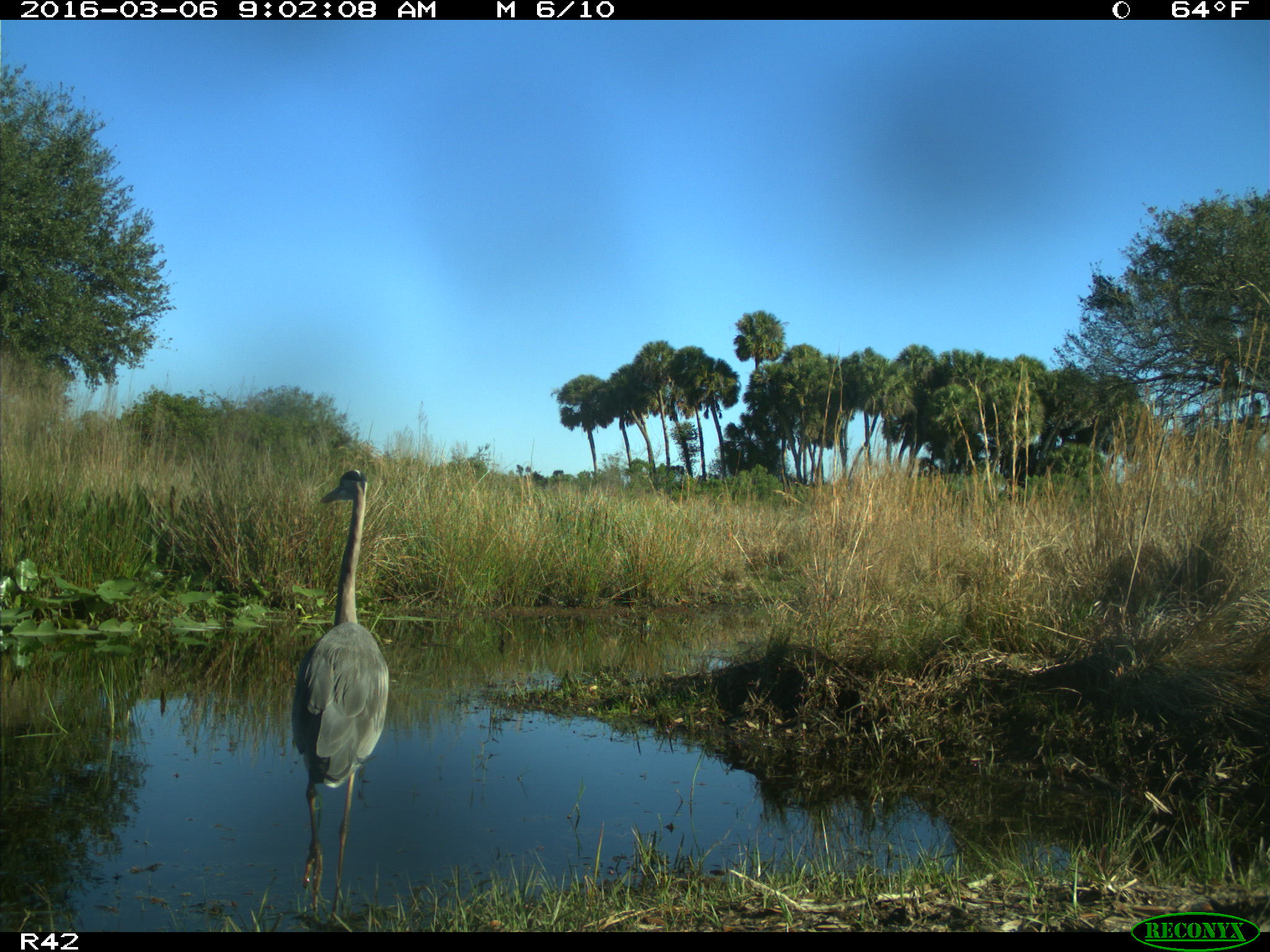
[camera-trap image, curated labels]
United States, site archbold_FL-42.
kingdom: Animalia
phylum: Chordata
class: Aves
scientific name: Aves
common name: birds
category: unidentified bird